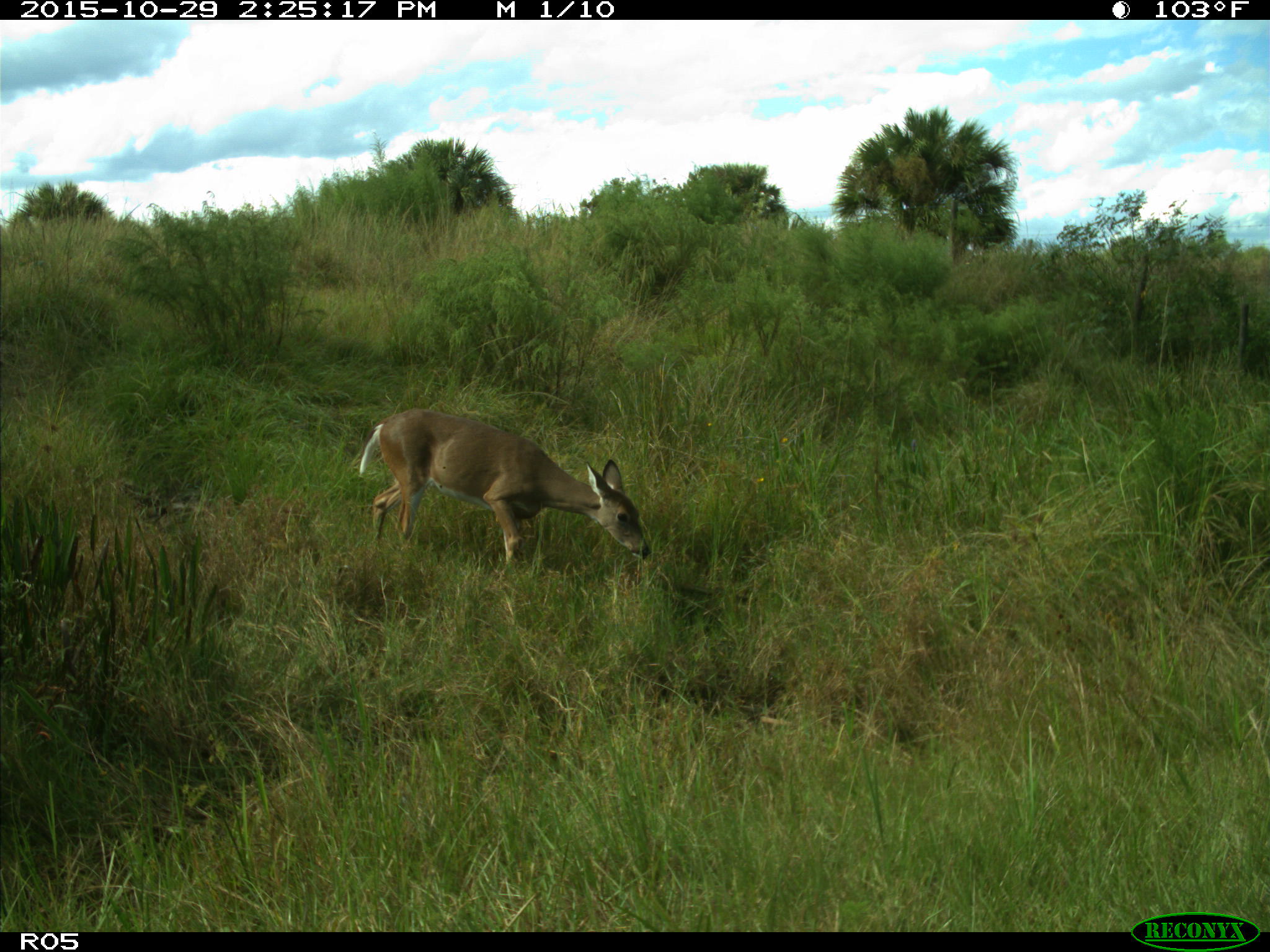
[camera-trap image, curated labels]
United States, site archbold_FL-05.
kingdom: Animalia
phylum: Chordata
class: Mammalia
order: Artiodactyla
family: Cervidae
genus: Odocoileus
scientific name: Odocoileus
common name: deer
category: unidentified deer